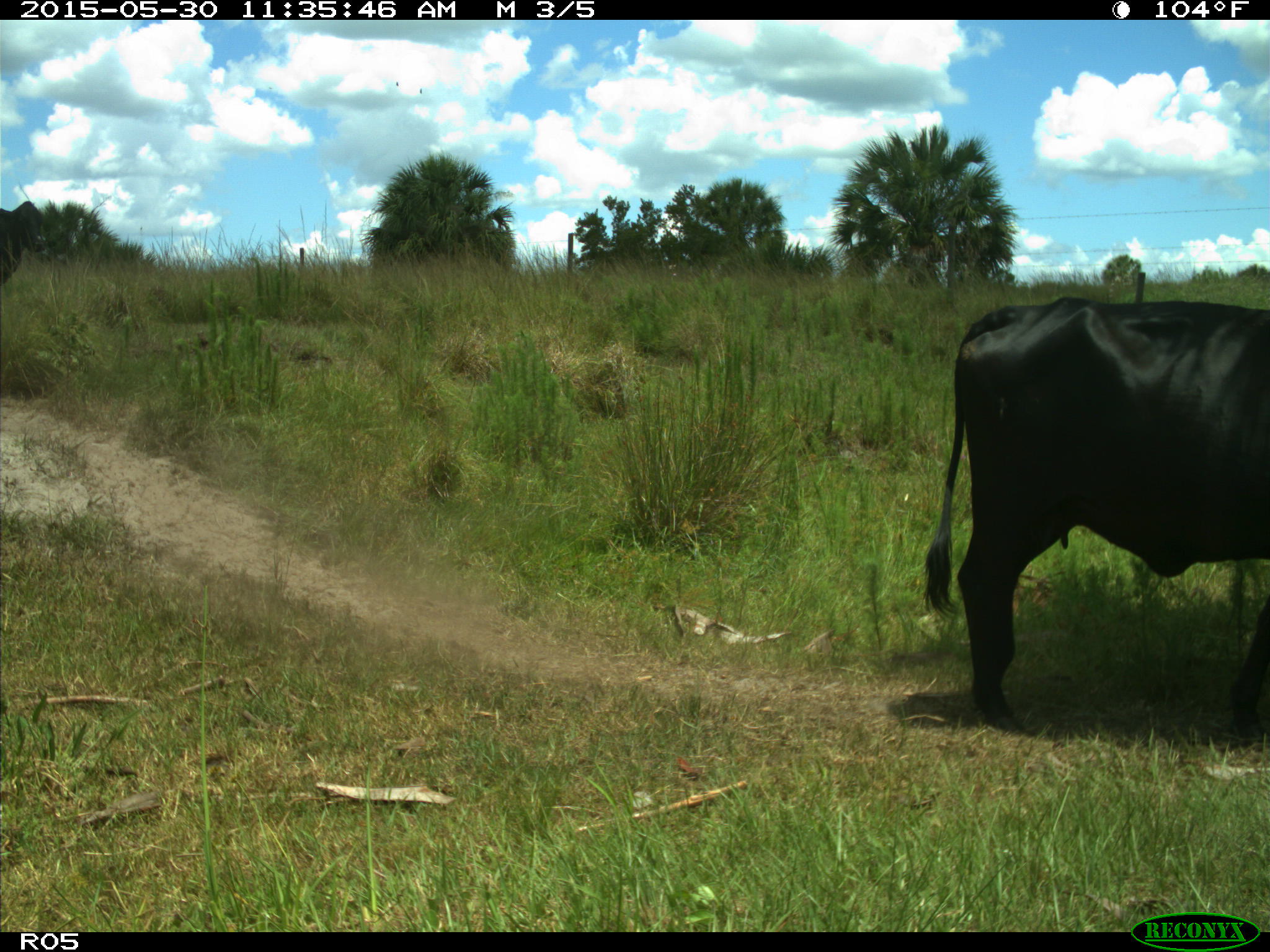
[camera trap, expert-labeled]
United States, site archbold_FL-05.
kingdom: Animalia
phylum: Chordata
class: Mammalia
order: Artiodactyla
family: Bovidae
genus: Bos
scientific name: Bos taurus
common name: domestic cow